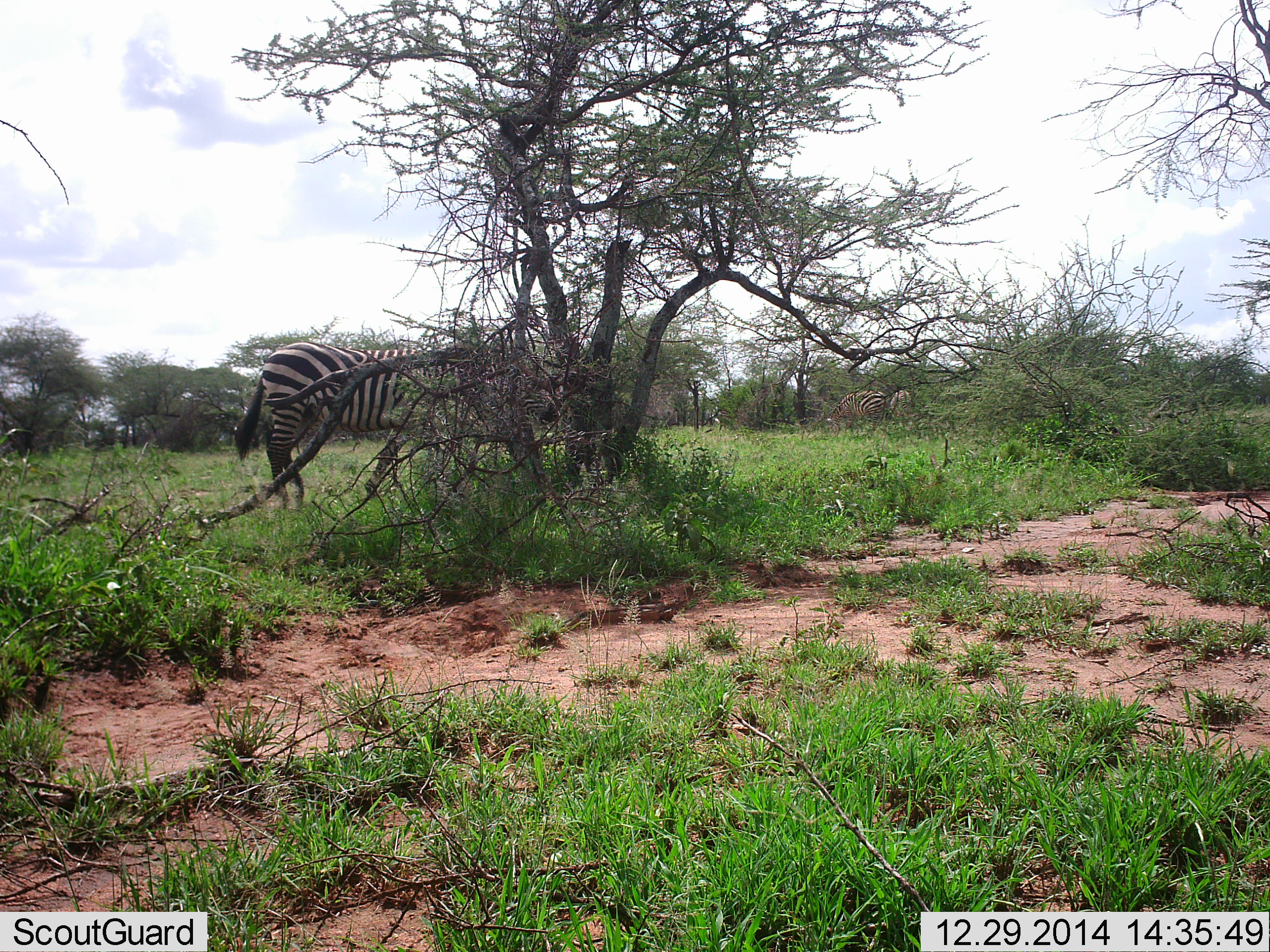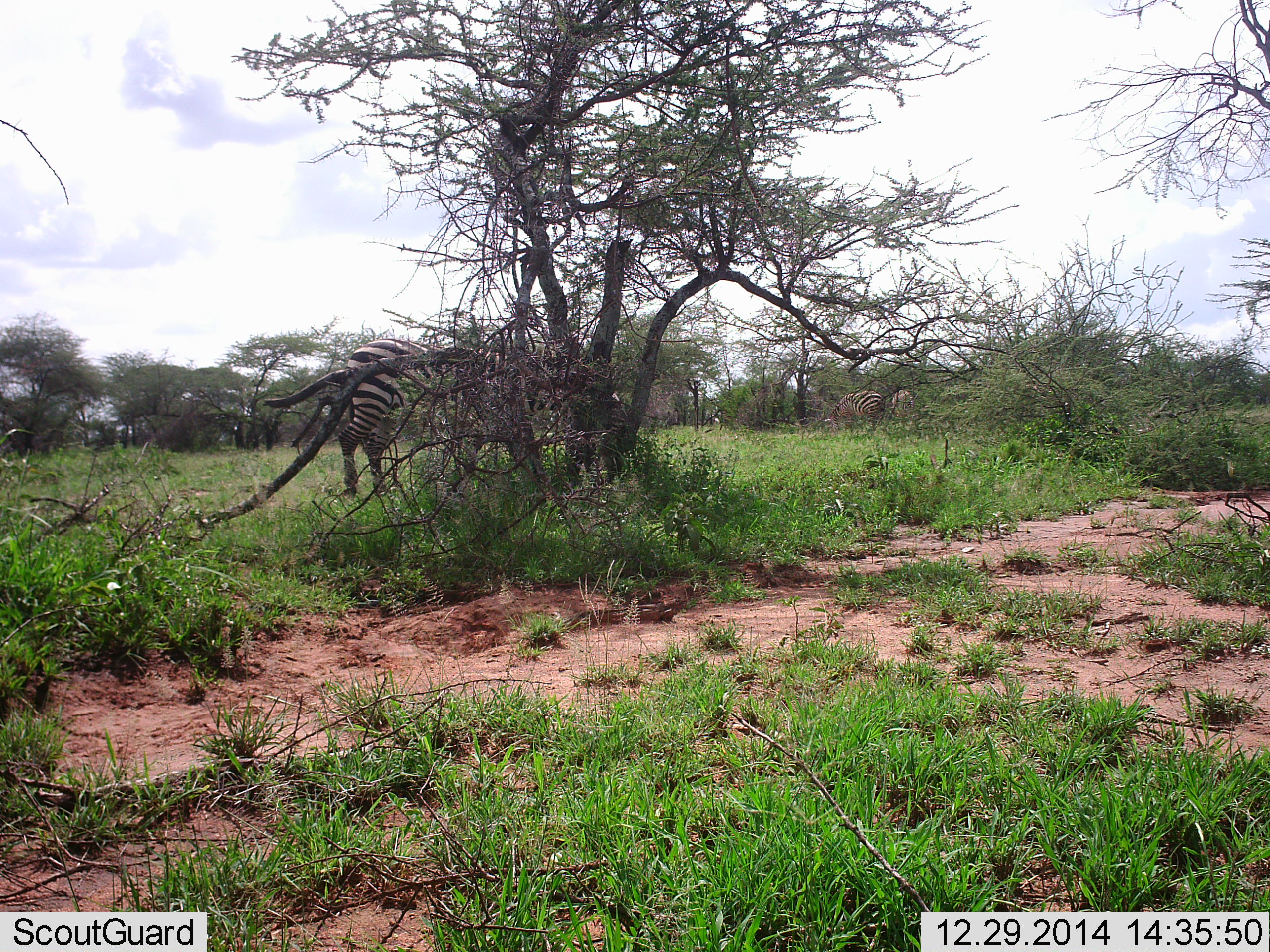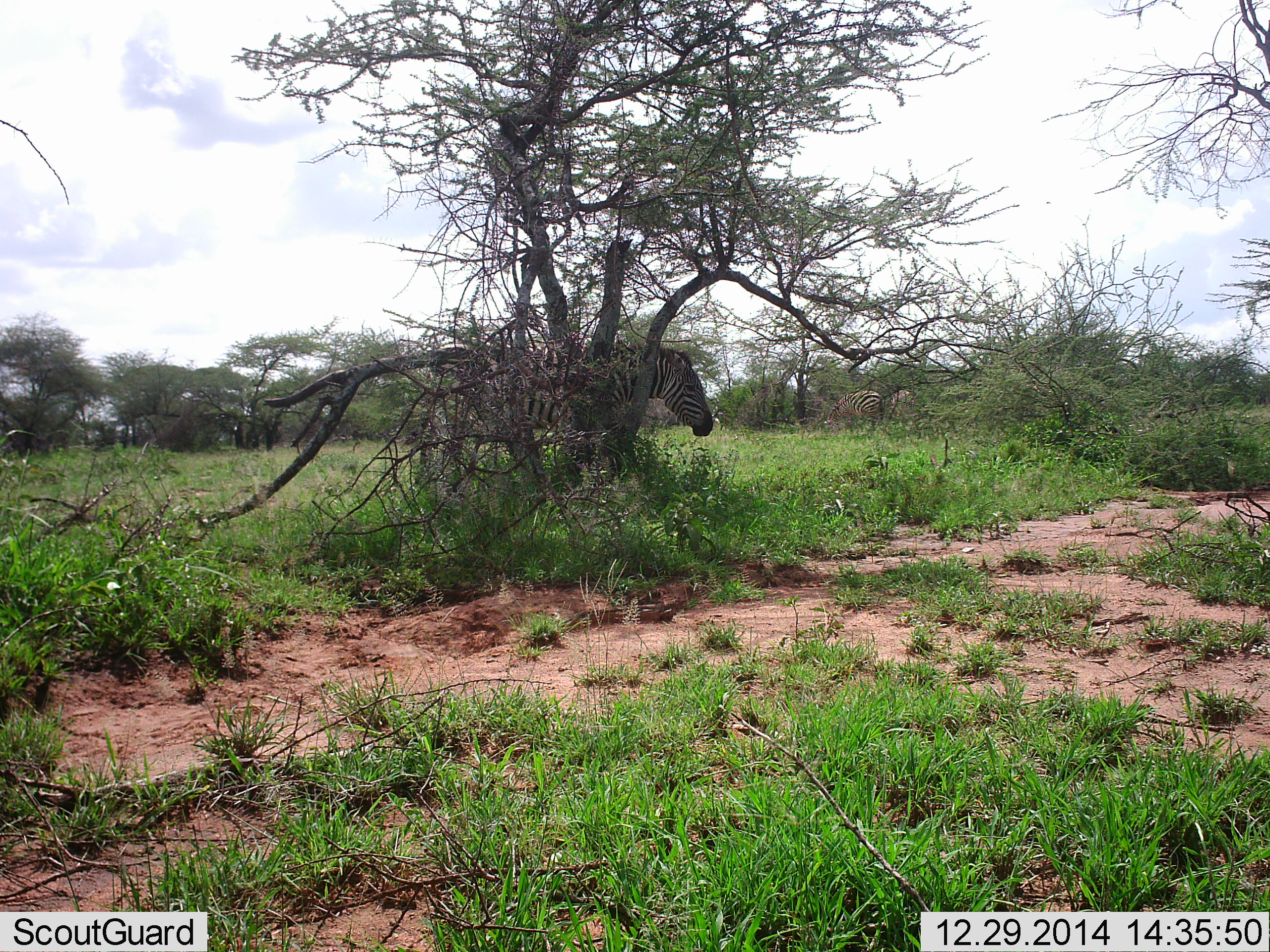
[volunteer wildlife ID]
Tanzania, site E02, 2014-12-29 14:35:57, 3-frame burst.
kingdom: Animalia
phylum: Chordata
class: Mammalia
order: Perissodactyla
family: Equidae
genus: Equus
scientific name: Equus quagga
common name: plains zebra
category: zebra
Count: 2.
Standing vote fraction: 20%.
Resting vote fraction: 0%.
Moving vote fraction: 80%.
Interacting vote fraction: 0%.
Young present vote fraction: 0%.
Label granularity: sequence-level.